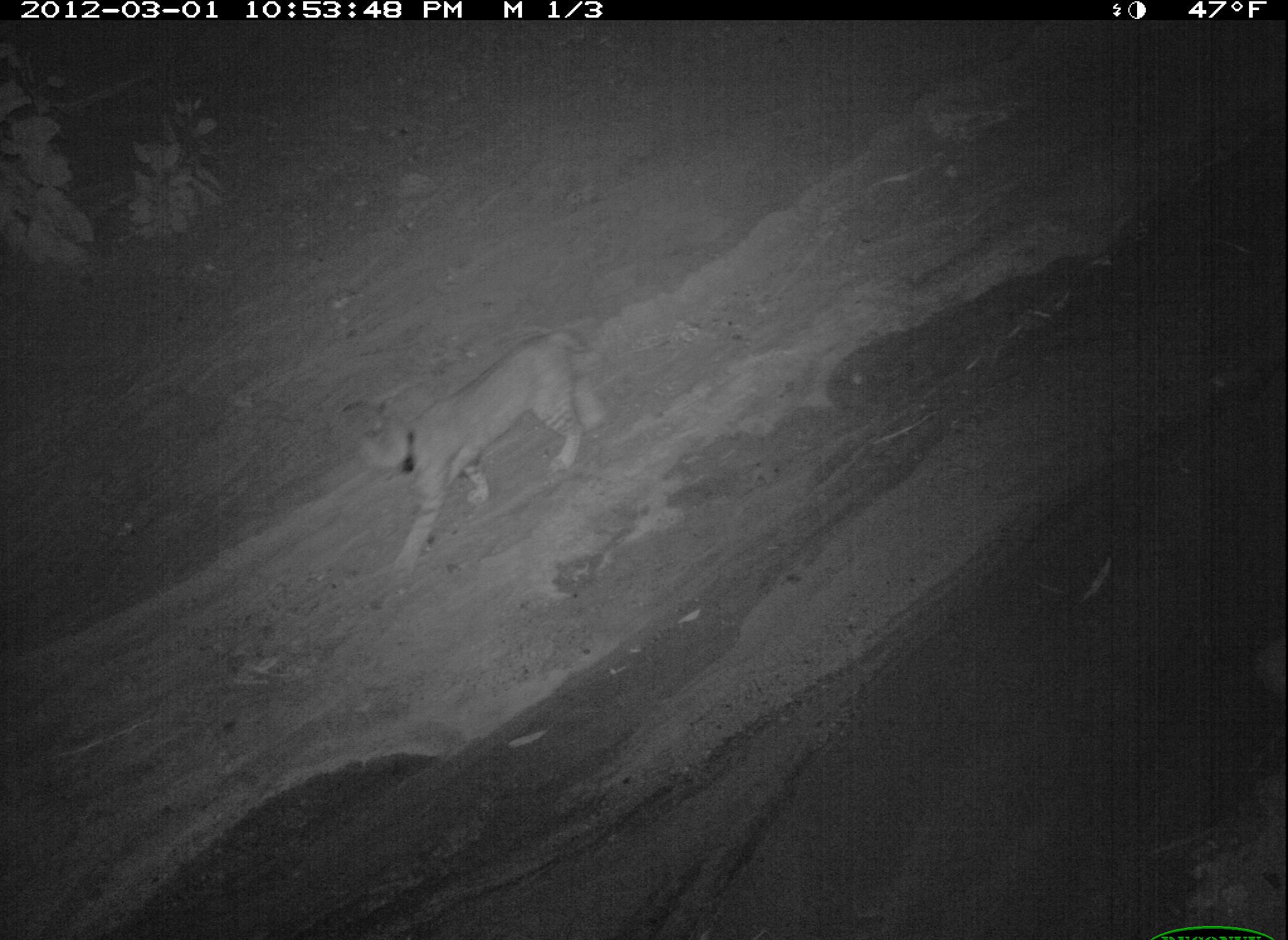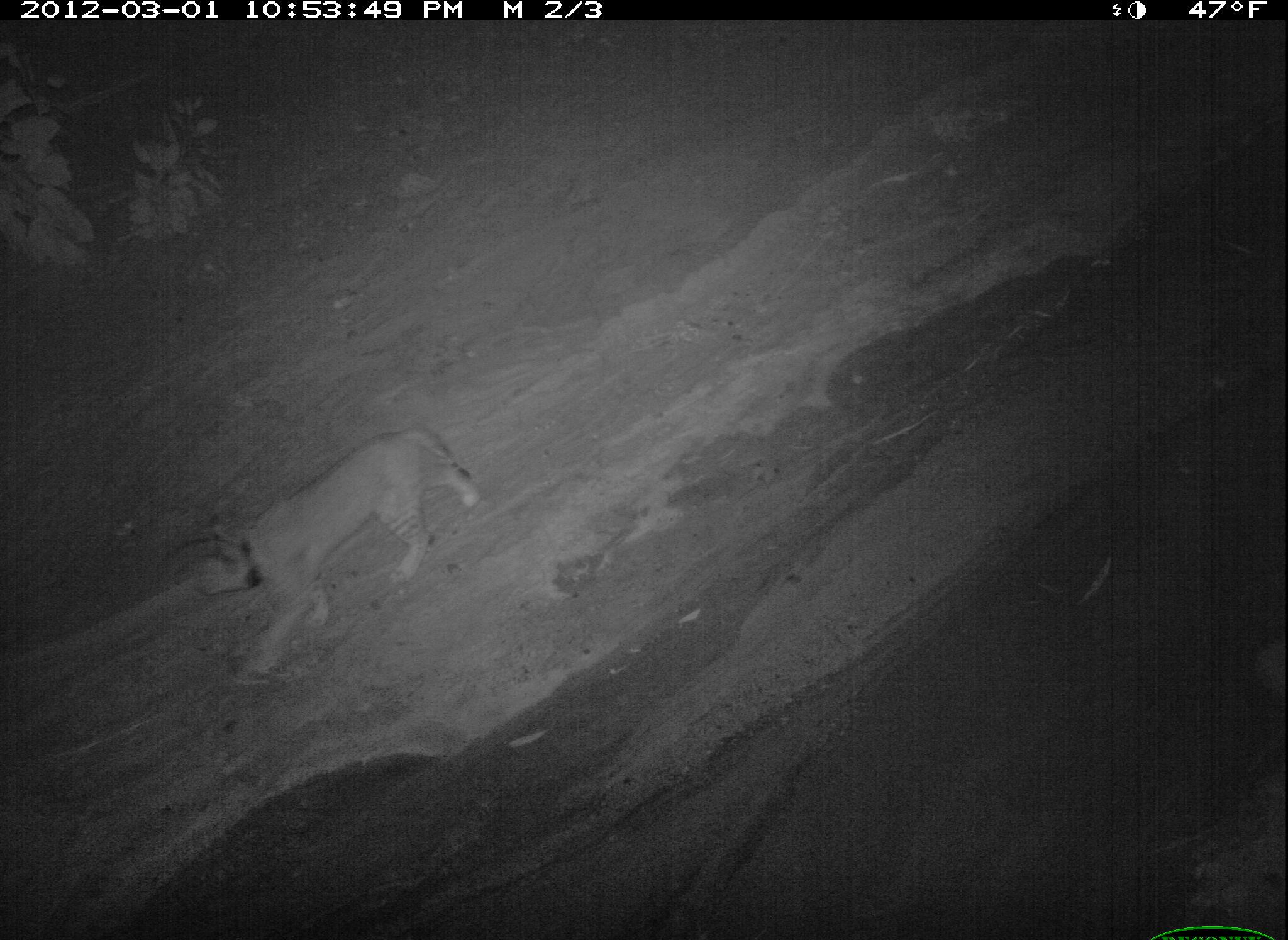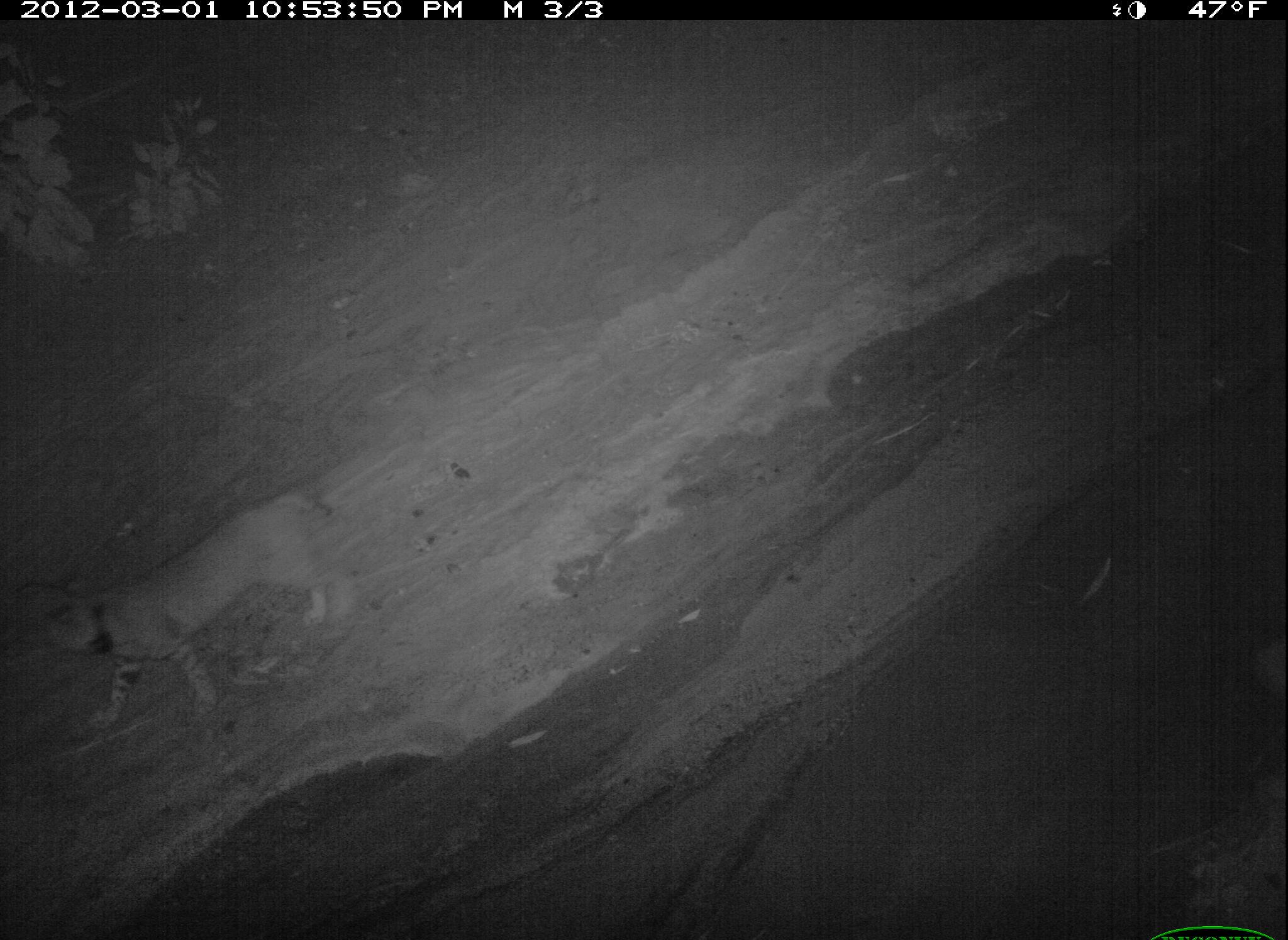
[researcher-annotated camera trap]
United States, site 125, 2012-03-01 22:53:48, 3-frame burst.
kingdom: Animalia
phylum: Chordata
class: Mammalia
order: Carnivora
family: Felidae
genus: Lynx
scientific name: Lynx rufus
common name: bobcat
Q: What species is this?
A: Bobcat (Lynx rufus).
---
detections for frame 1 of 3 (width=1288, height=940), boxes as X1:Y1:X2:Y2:
bobcat: 346:321:610:585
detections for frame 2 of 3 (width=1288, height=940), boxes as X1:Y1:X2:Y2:
bobcat: 180:417:485:686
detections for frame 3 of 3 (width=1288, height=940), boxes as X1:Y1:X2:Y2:
bobcat: 38:480:362:742